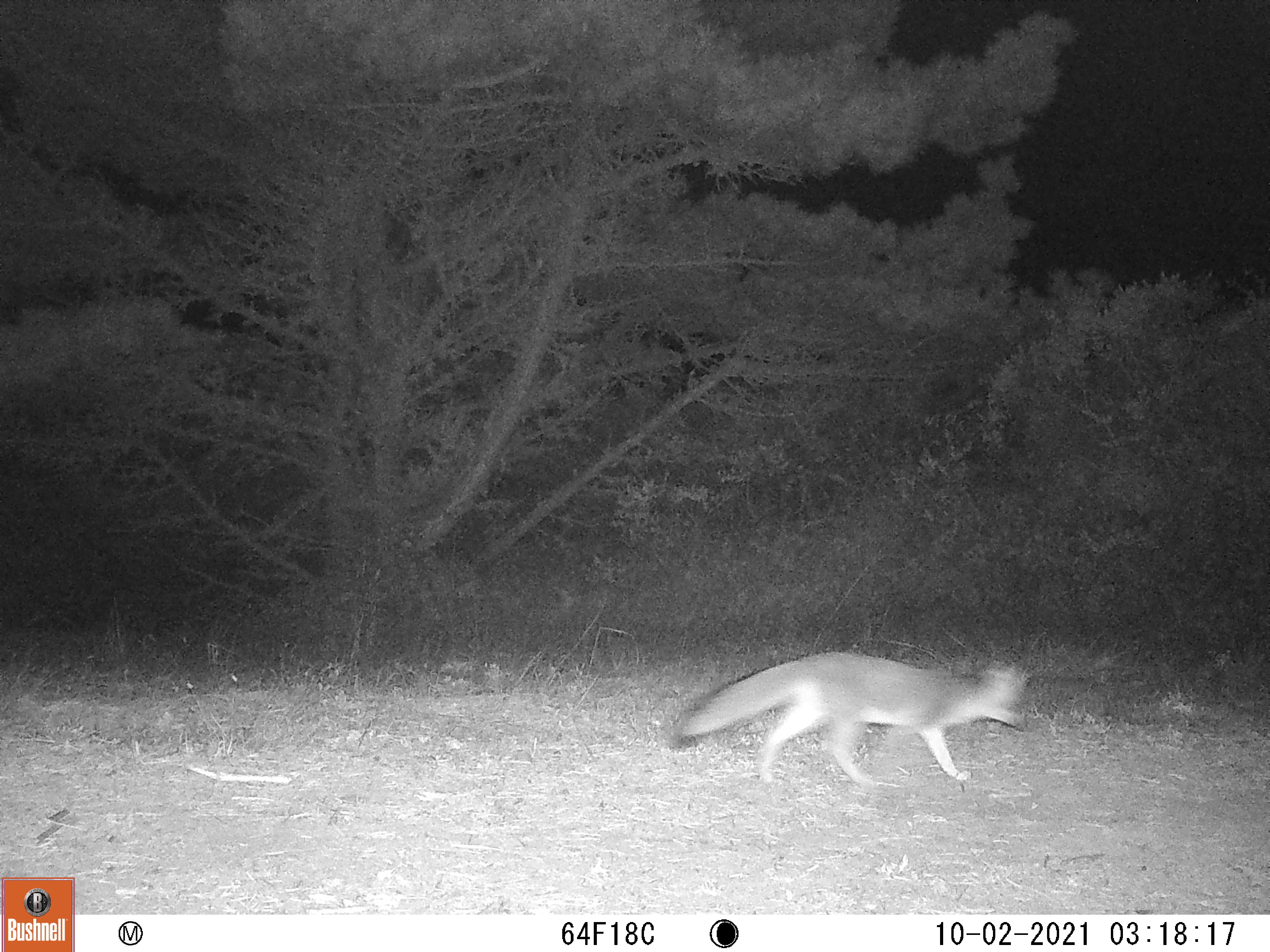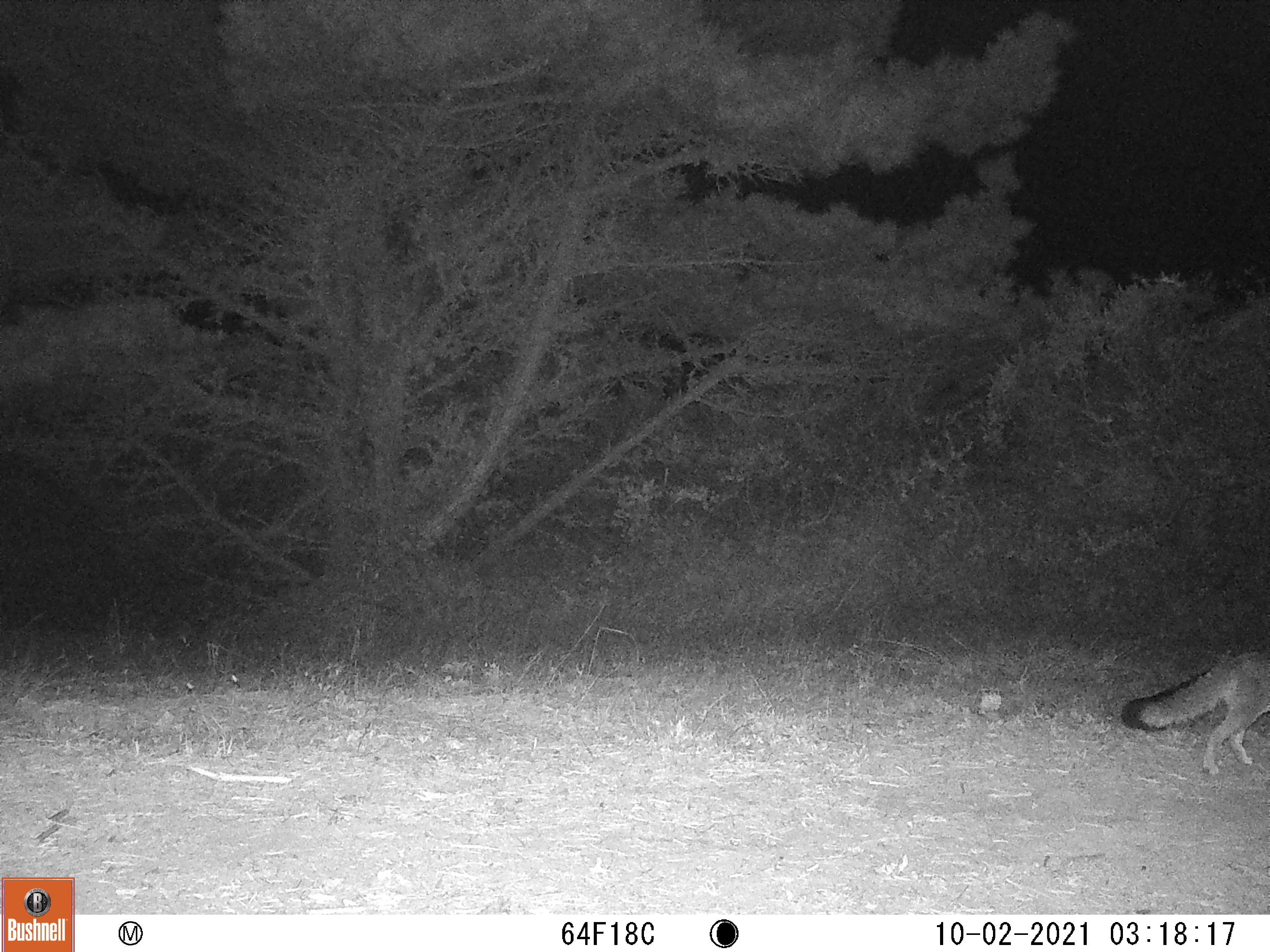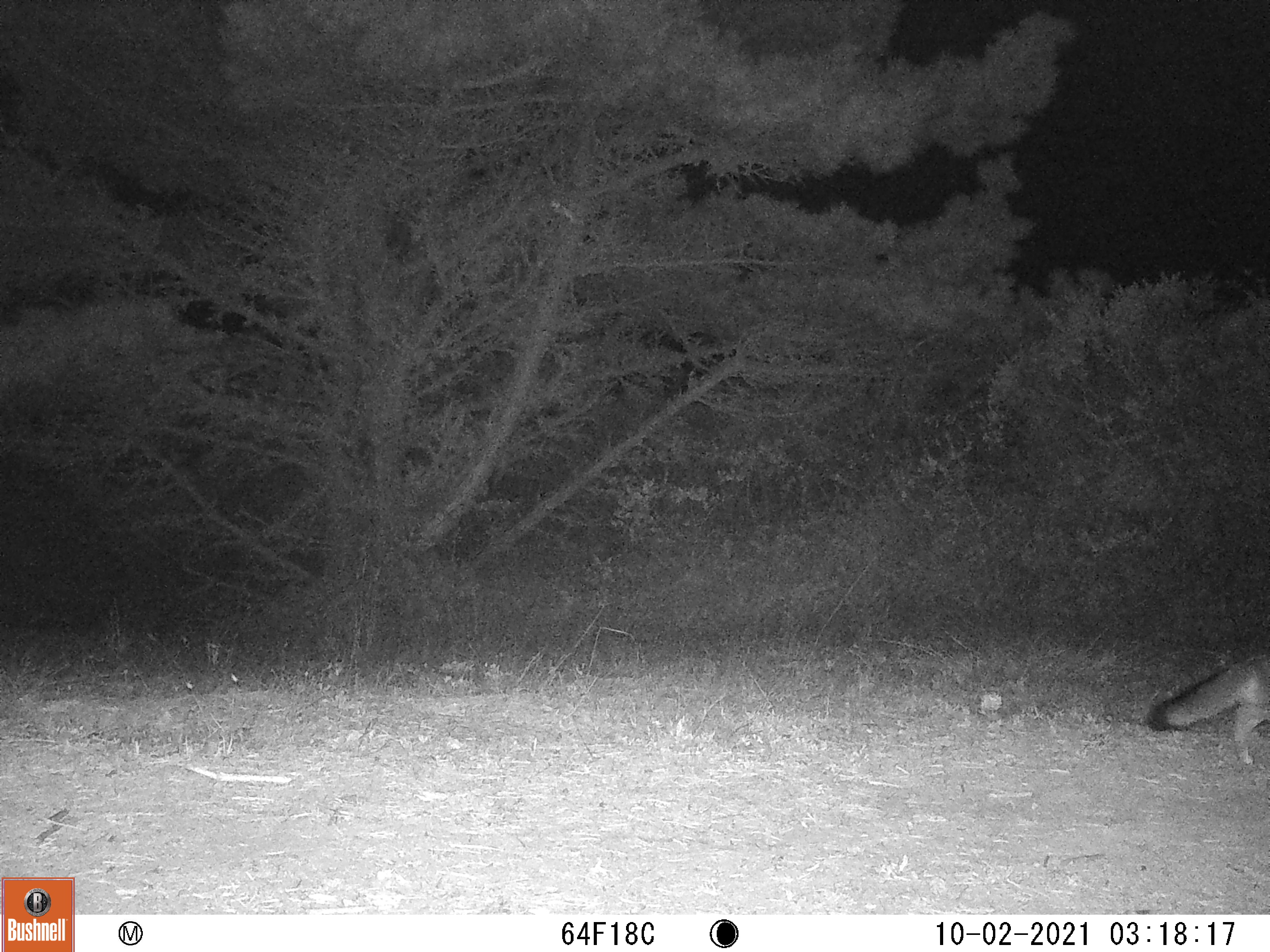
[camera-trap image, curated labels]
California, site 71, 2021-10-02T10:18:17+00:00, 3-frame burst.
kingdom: Animalia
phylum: Chordata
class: Mammalia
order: Carnivora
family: Canidae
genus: Urocyon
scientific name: Urocyon cinereoargenteus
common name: gray fox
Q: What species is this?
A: Gray fox (Urocyon cinereoargenteus).